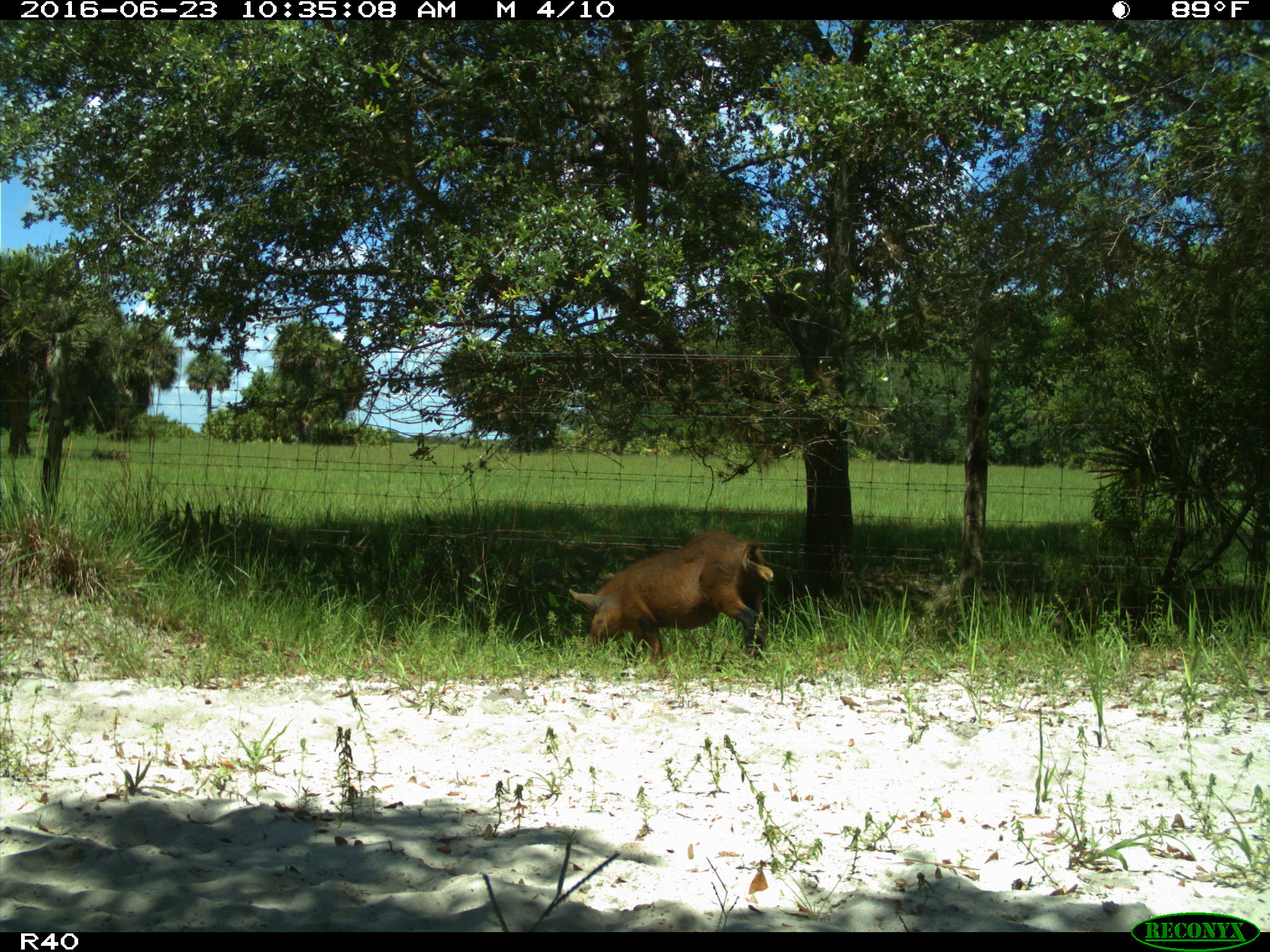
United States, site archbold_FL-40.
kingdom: Animalia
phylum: Chordata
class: Mammalia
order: Artiodactyla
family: Suidae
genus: Sus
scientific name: Sus scrofa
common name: wild boar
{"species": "Sus scrofa (wild boar)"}